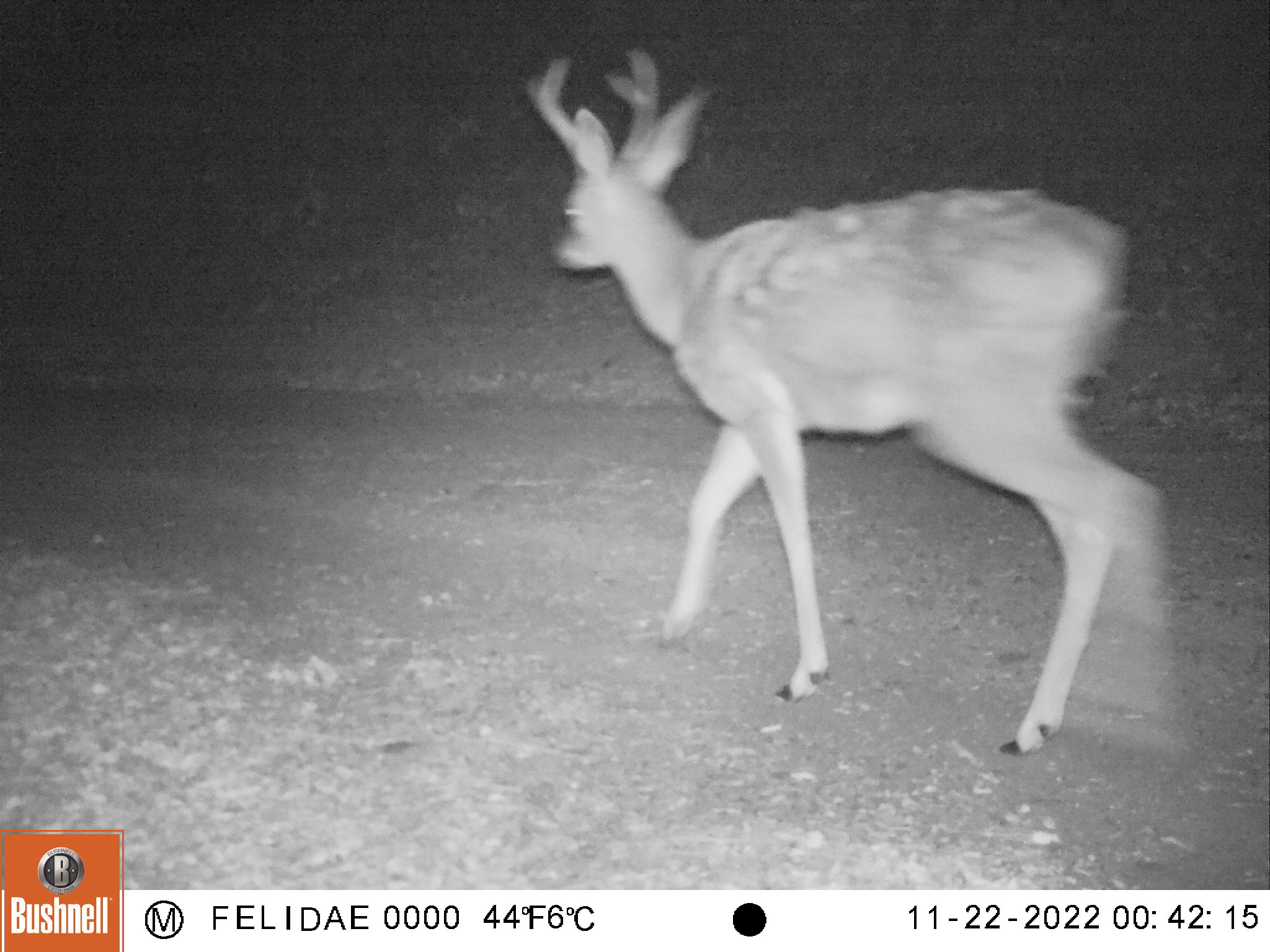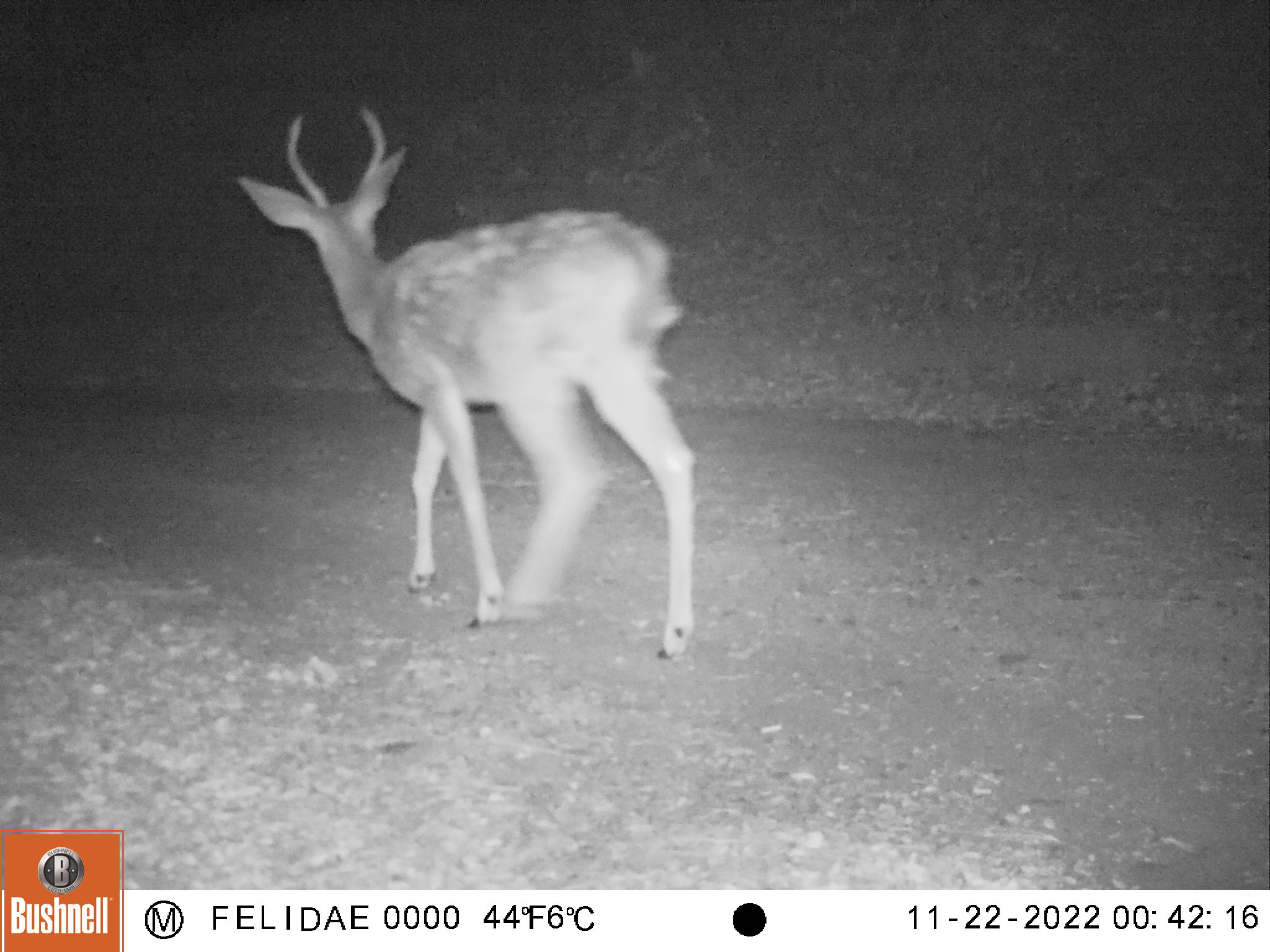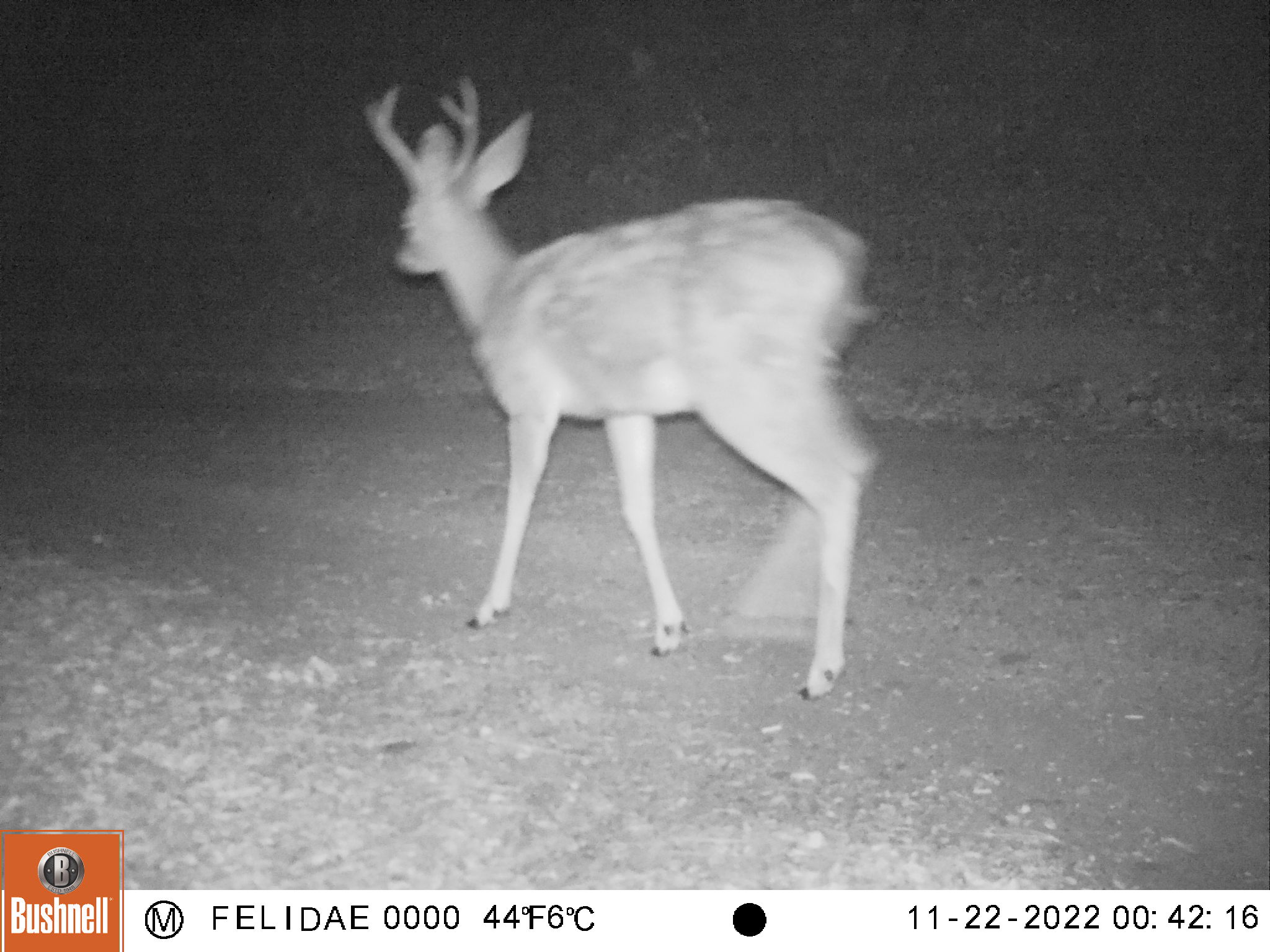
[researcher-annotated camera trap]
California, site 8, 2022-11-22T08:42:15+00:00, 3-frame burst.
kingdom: Animalia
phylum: Chordata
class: Mammalia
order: Artiodactyla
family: Cervidae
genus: Odocoileus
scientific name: Odocoileus hemionus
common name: mule deer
Mule deer (Odocoileus hemionus).